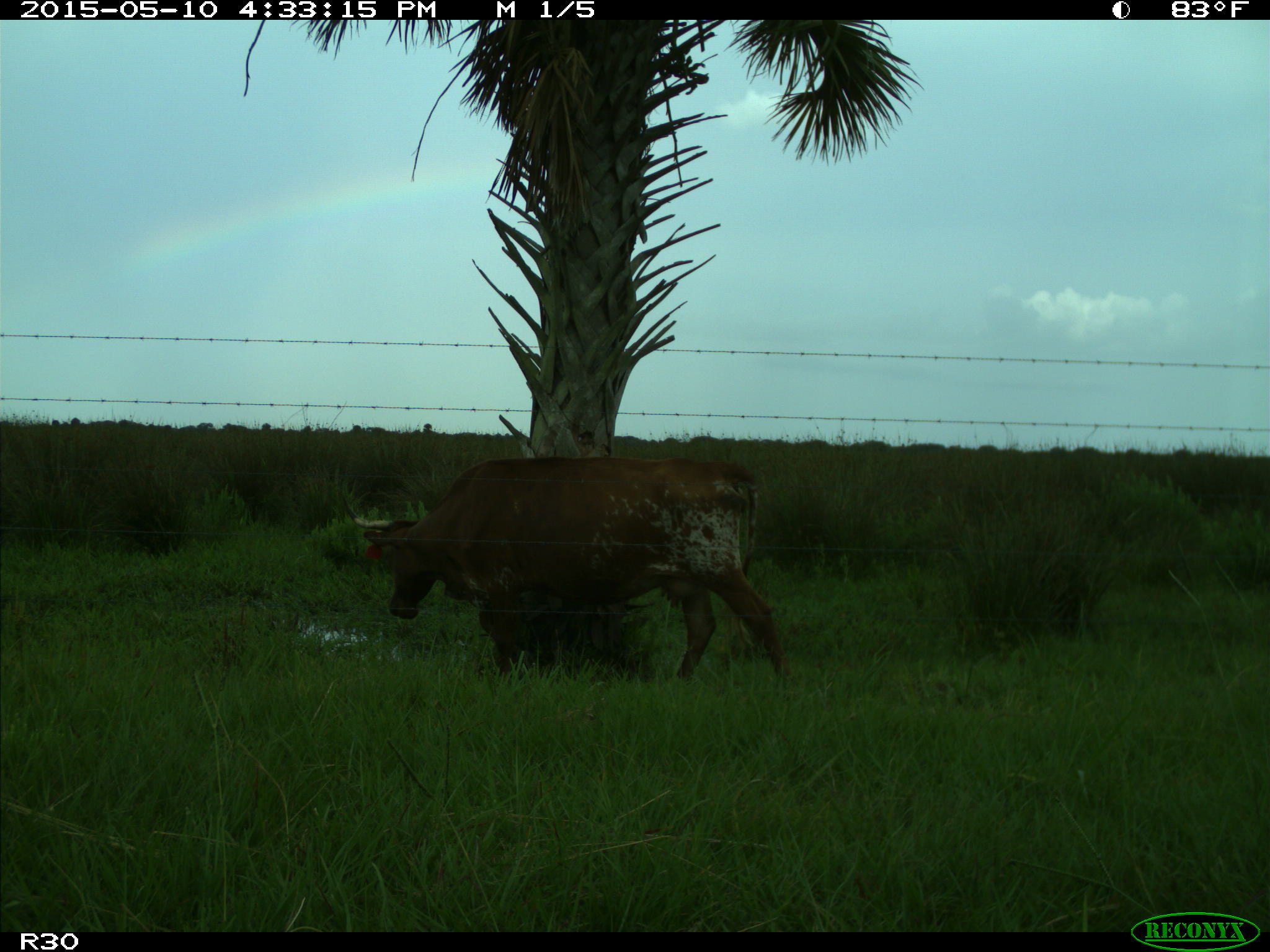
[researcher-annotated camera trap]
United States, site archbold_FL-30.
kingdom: Animalia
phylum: Chordata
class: Mammalia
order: Artiodactyla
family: Bovidae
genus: Bos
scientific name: Bos taurus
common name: domestic cow